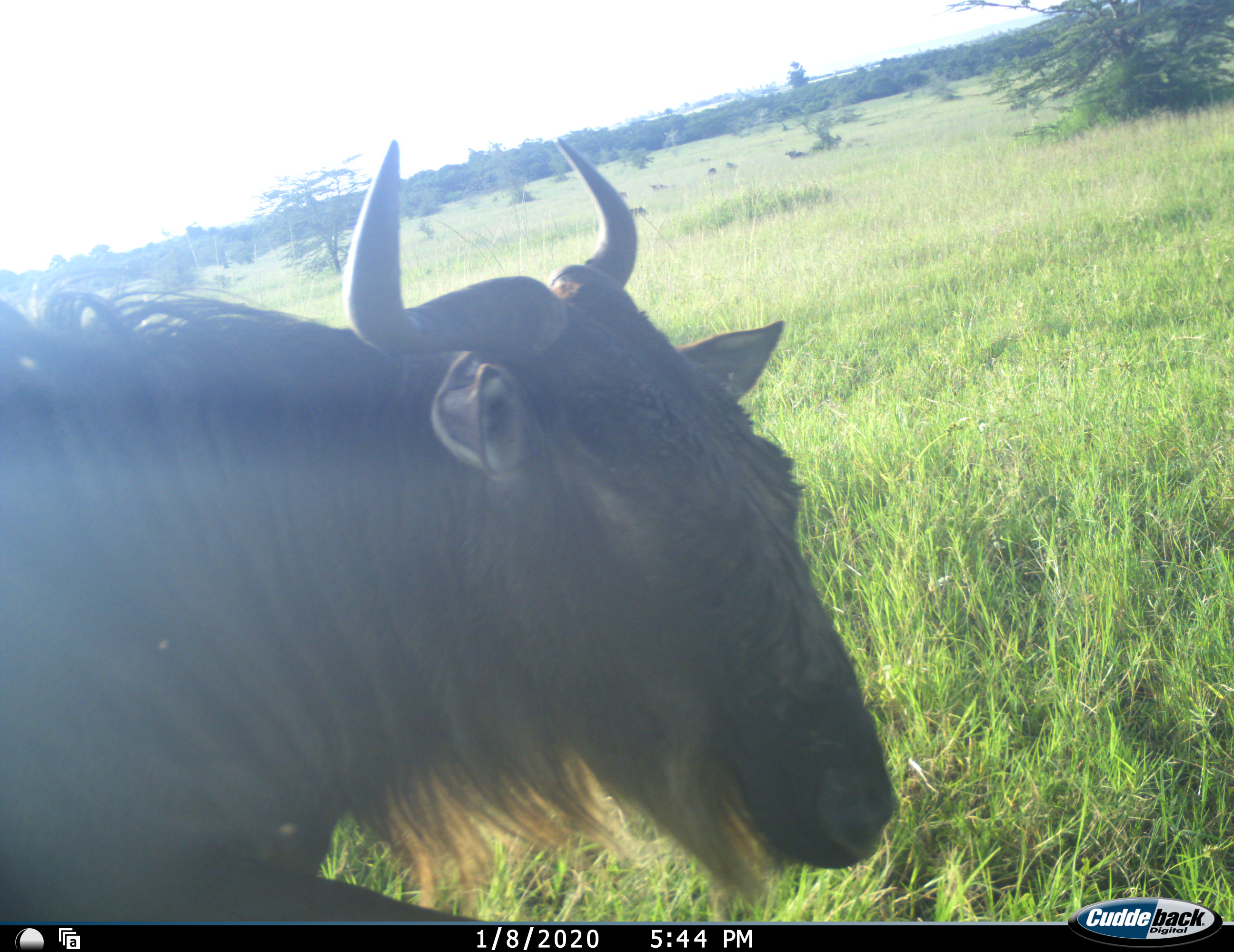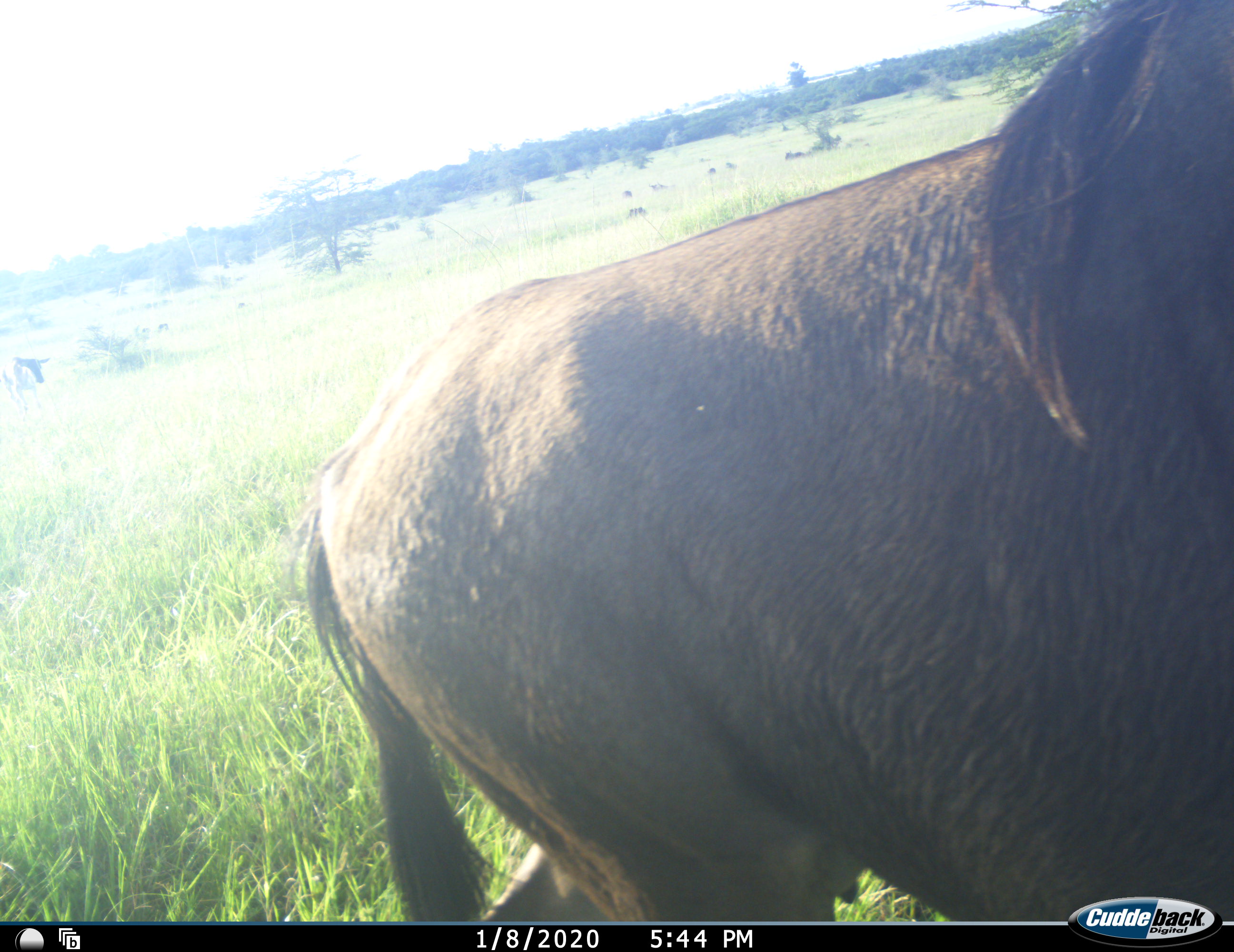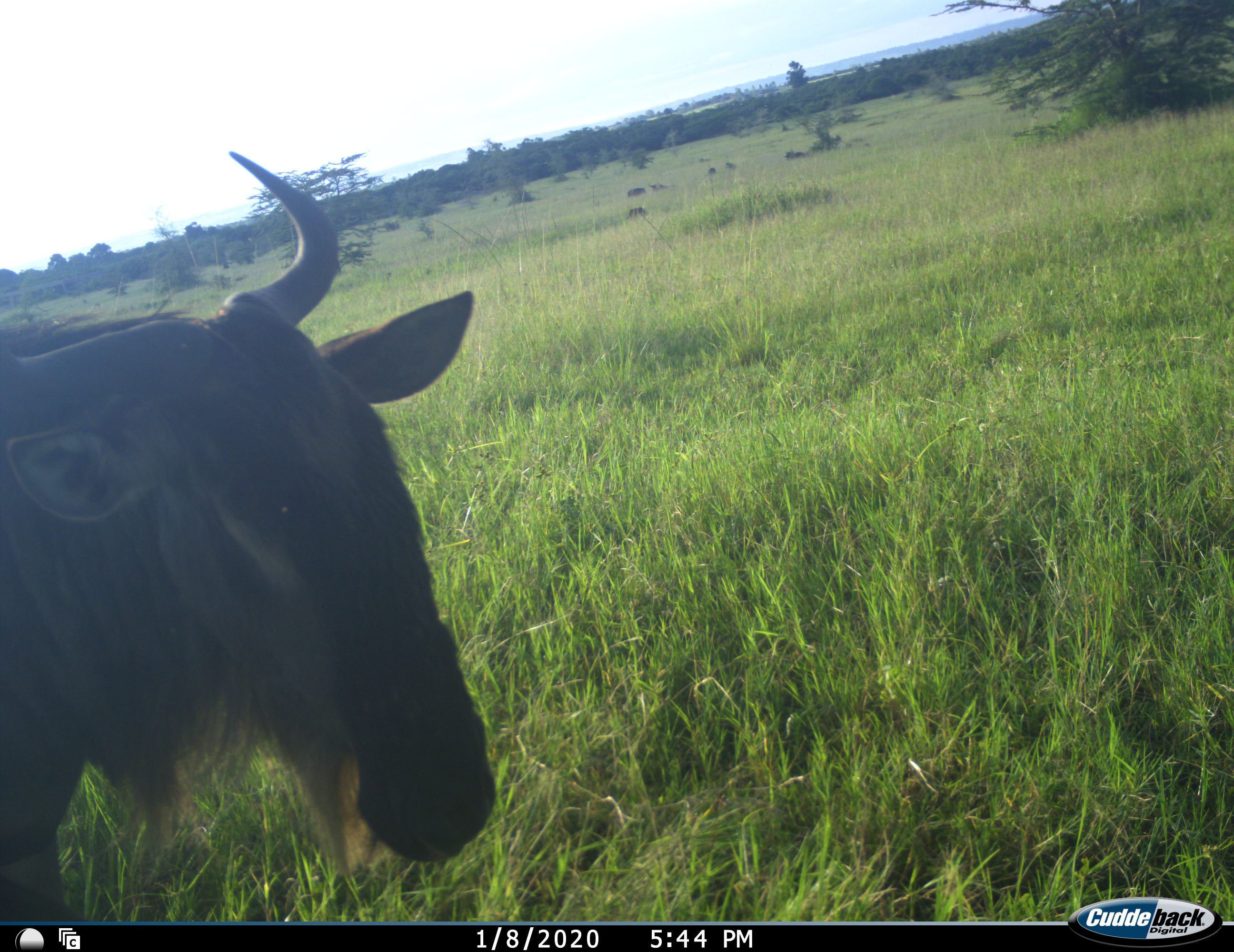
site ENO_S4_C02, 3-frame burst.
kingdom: Animalia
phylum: Chordata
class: Mammalia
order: Artiodactyla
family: Bovidae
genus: Connochaetes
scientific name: Connochaetes taurinus taurinus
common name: blue wildebeest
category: wildebeestblue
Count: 2.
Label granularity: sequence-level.